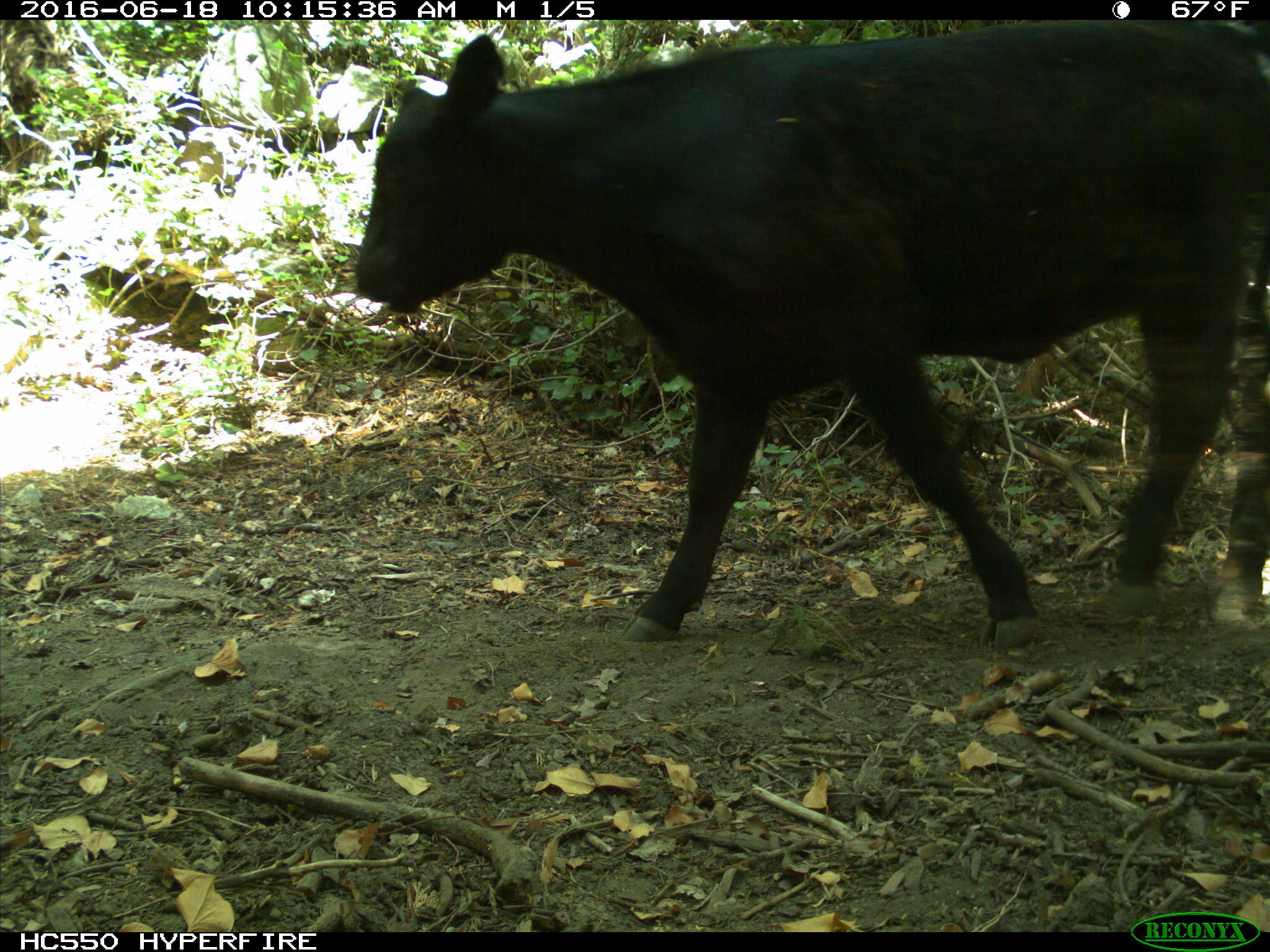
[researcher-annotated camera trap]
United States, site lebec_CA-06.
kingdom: Animalia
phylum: Chordata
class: Mammalia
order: Artiodactyla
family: Bovidae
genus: Bos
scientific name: Bos taurus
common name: domestic cow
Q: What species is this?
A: Bos taurus (domestic cow).